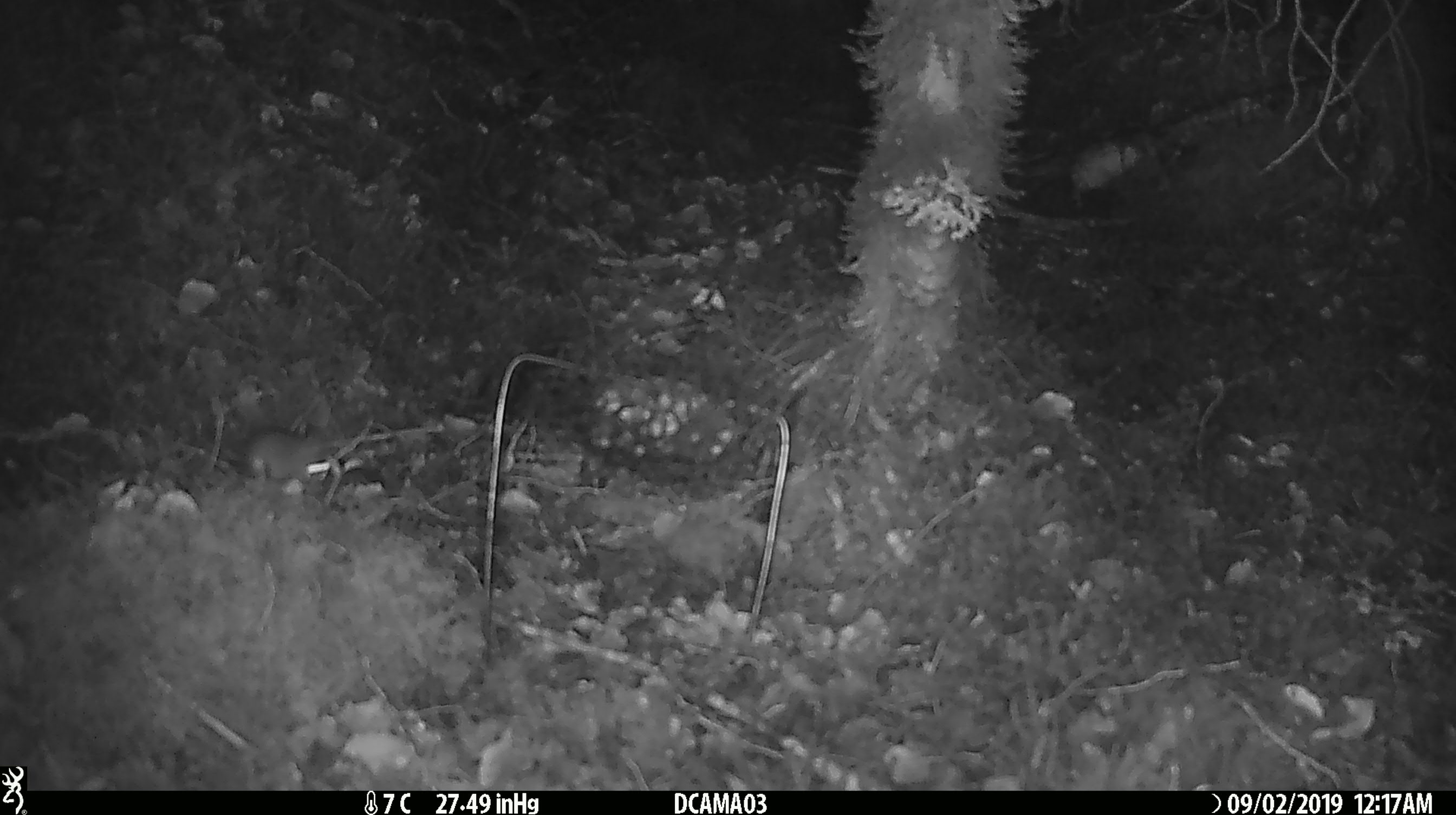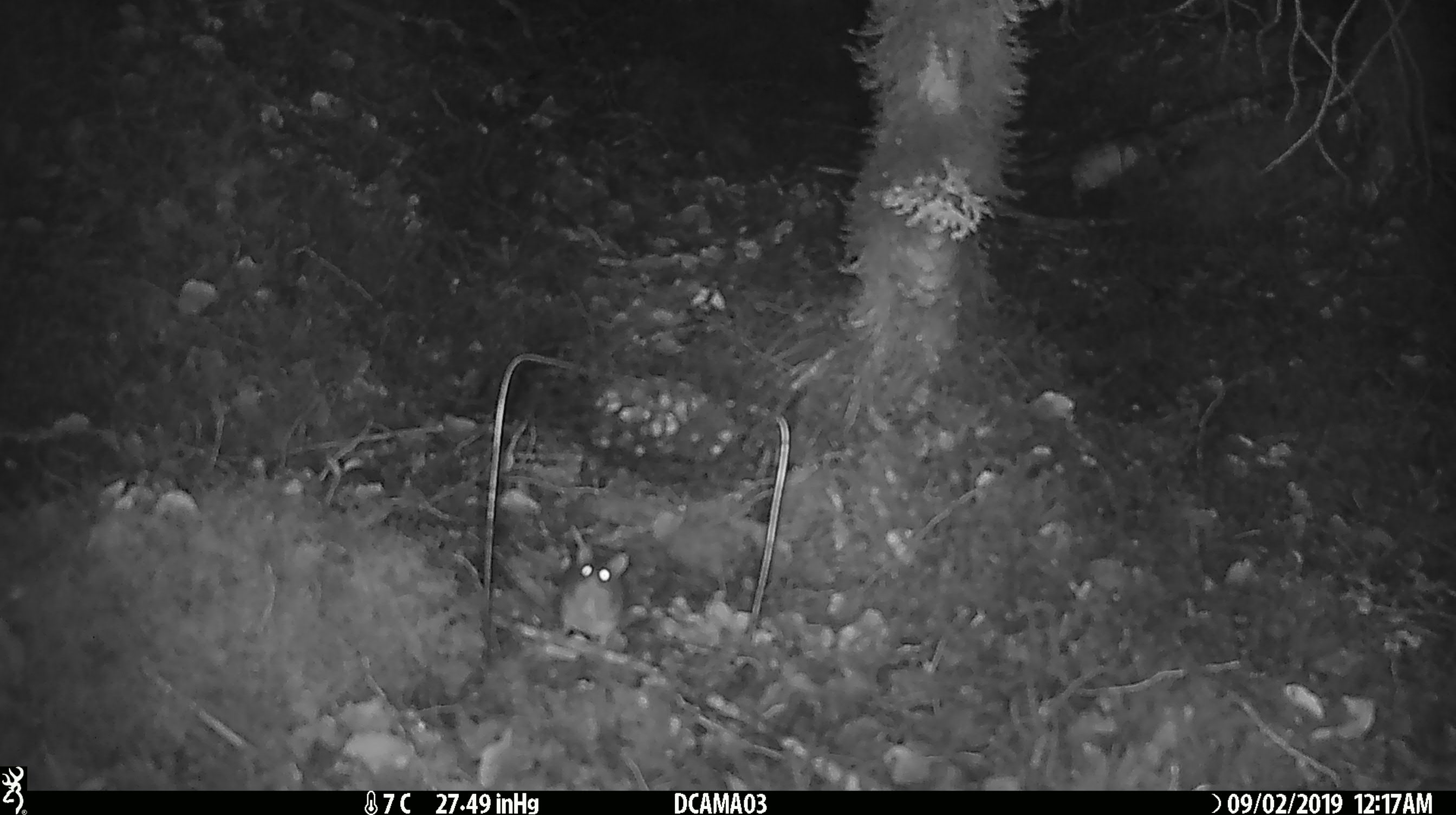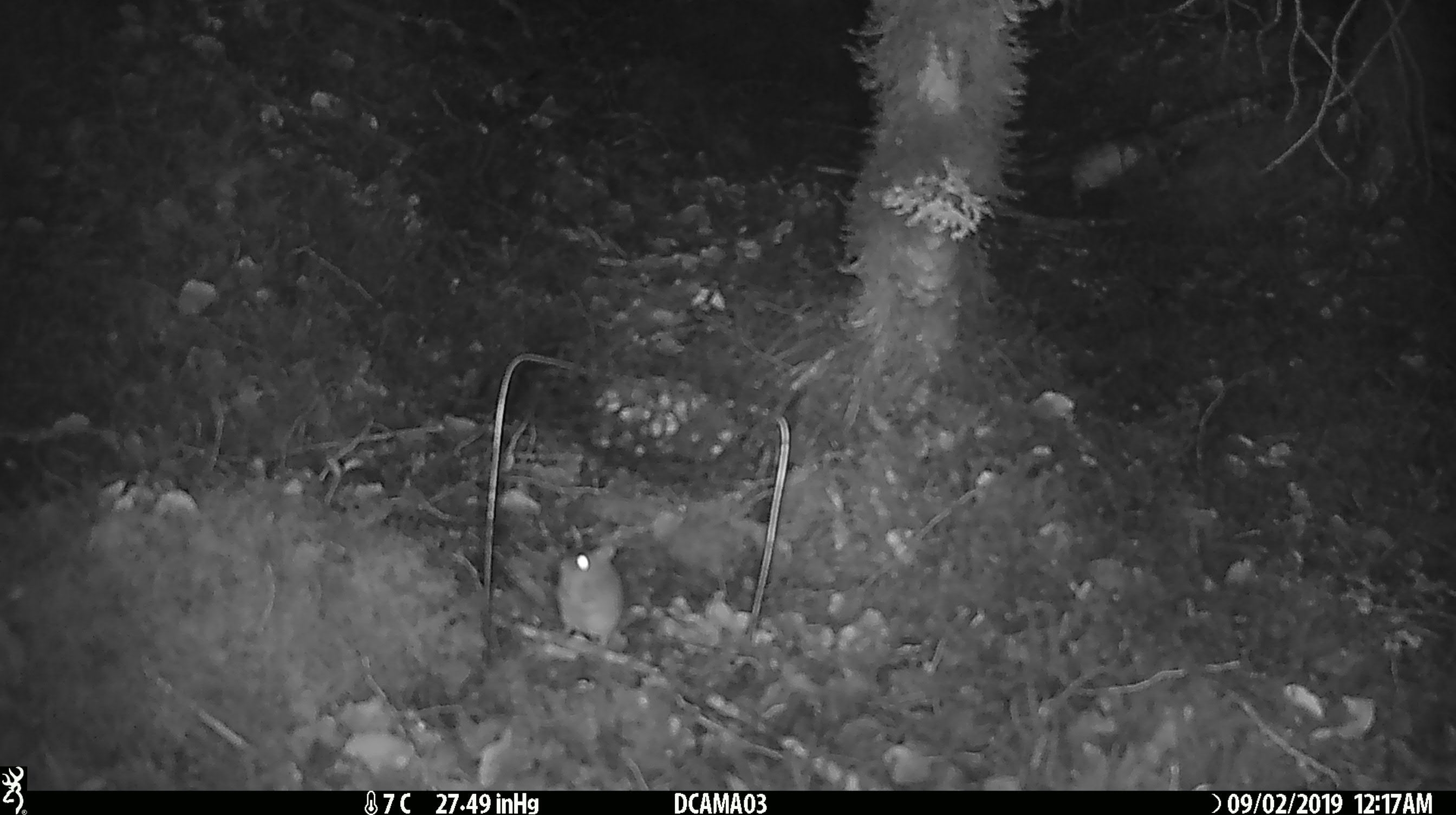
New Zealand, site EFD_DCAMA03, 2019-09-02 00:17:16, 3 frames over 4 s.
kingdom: Animalia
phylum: Chordata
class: Mammalia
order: Rodentia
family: Muridae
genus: Mus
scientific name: Mus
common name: mouse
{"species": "mouse (Mus)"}